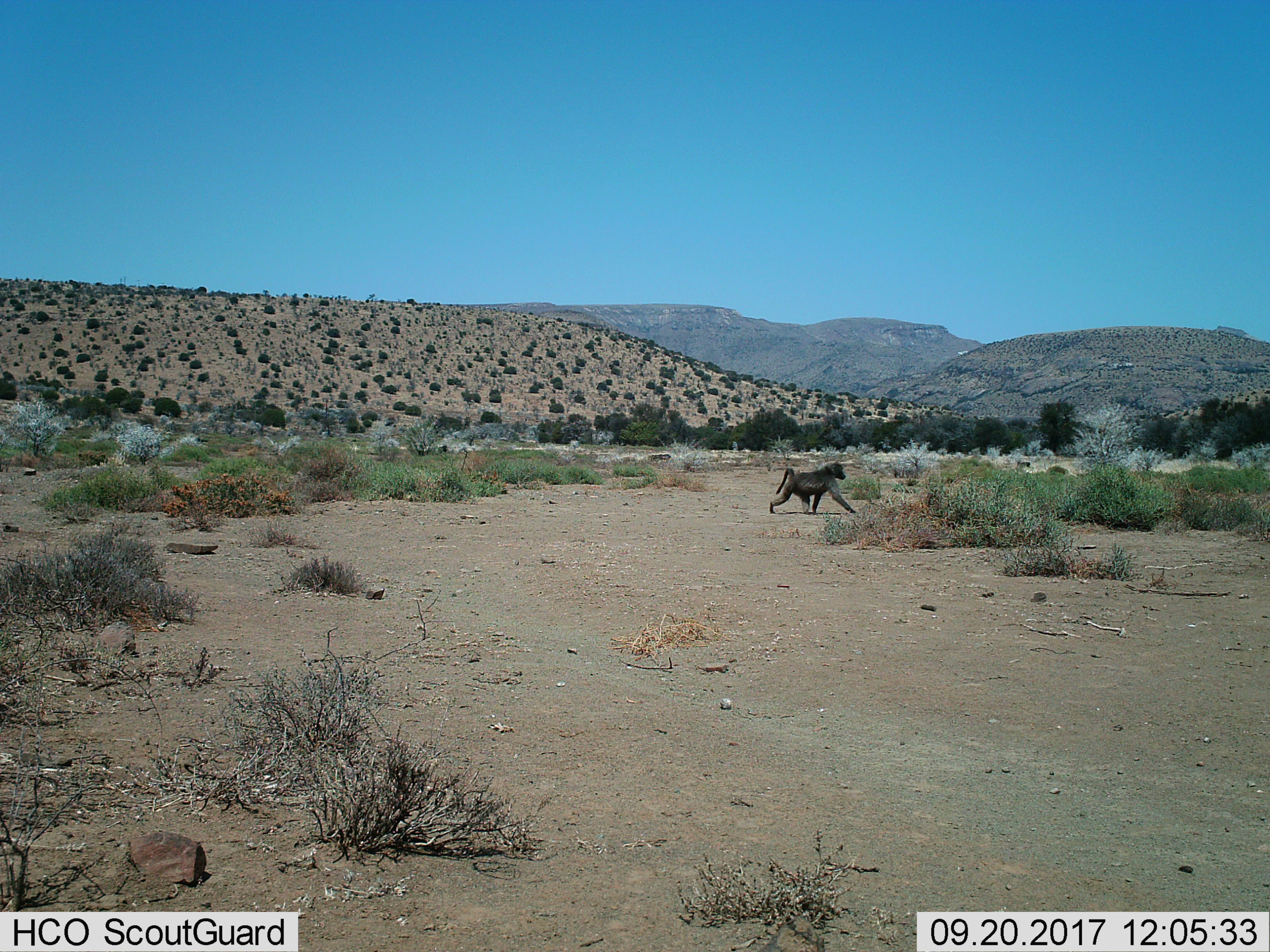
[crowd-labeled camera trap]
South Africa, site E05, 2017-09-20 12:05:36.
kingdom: Animalia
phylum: Chordata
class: Mammalia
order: Primates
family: Cercopithecidae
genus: Papio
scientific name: Papio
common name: baboon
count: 1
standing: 12%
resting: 0%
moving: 88%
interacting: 0%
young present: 0%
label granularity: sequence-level